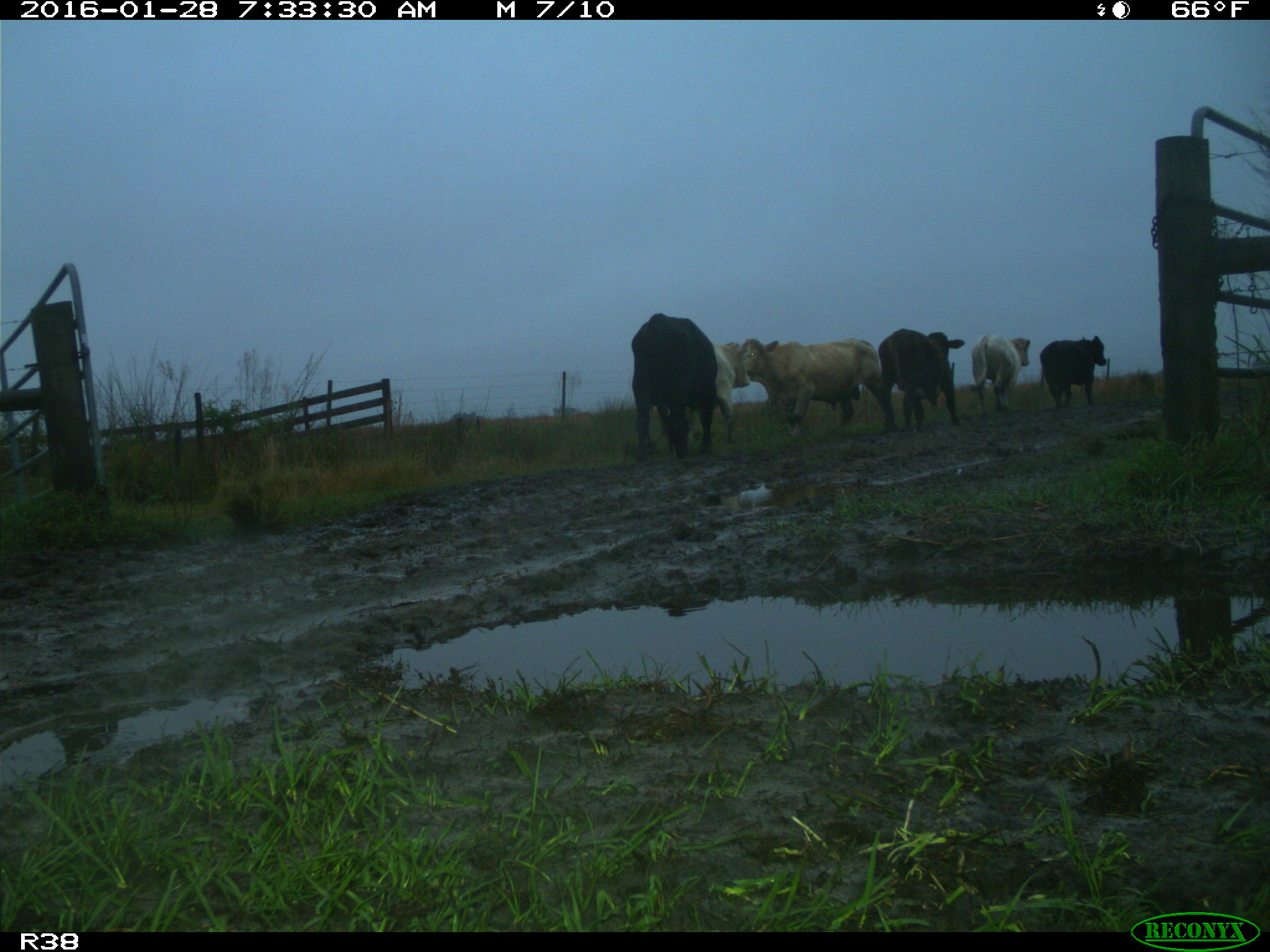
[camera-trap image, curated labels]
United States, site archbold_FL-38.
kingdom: Animalia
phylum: Chordata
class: Mammalia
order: Artiodactyla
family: Bovidae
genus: Bos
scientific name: Bos taurus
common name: domestic cow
Bos taurus (domestic cow).